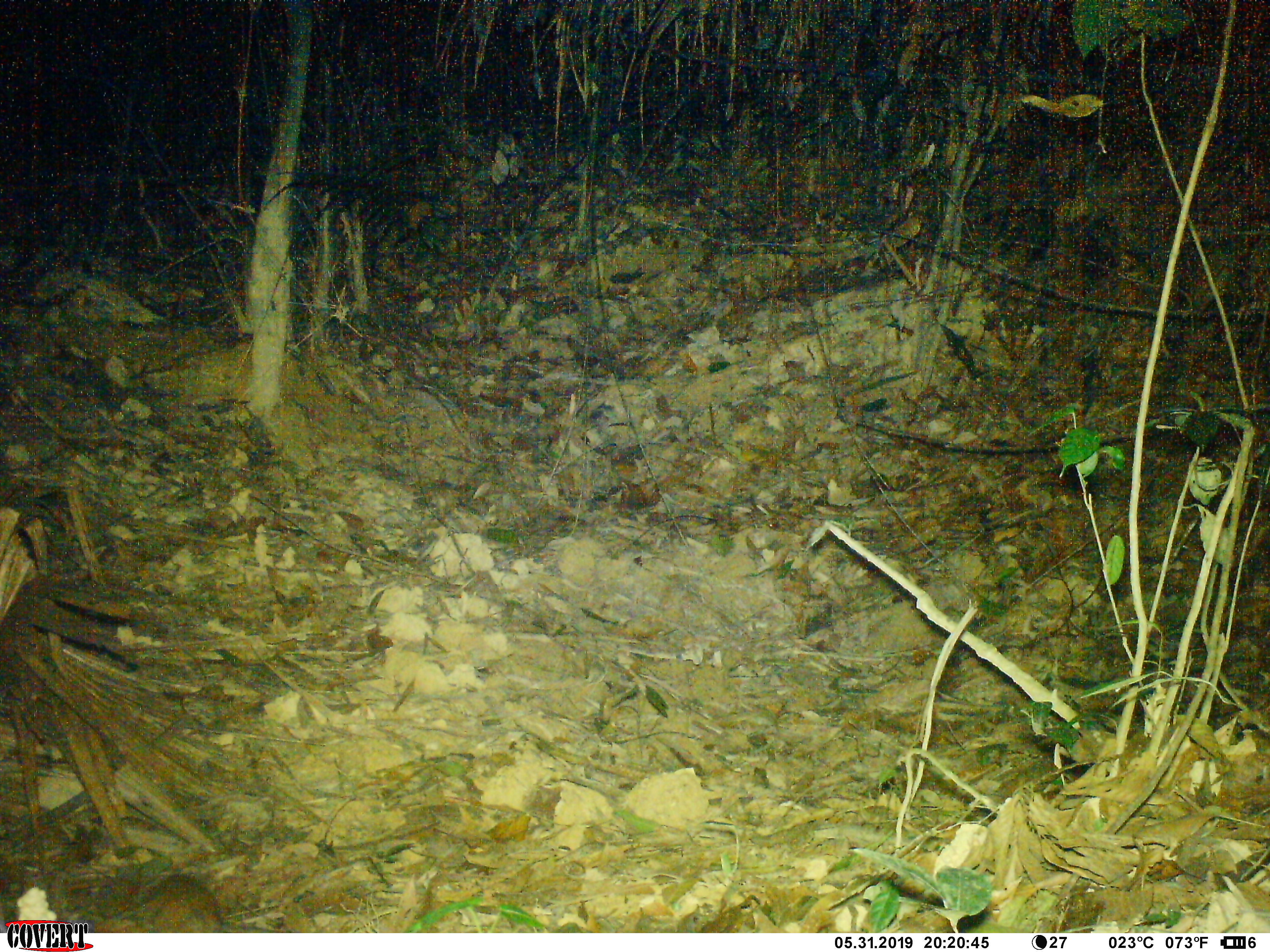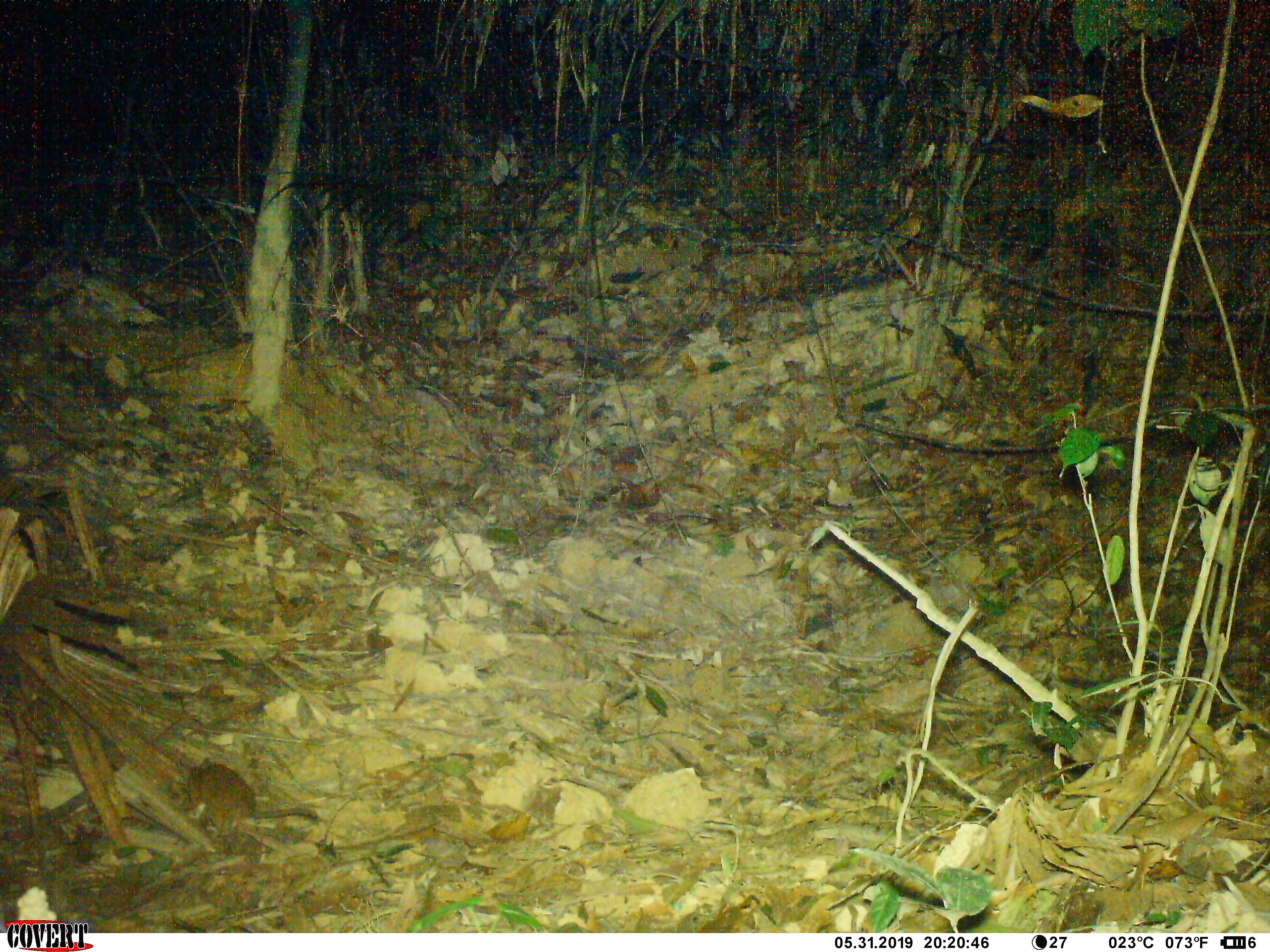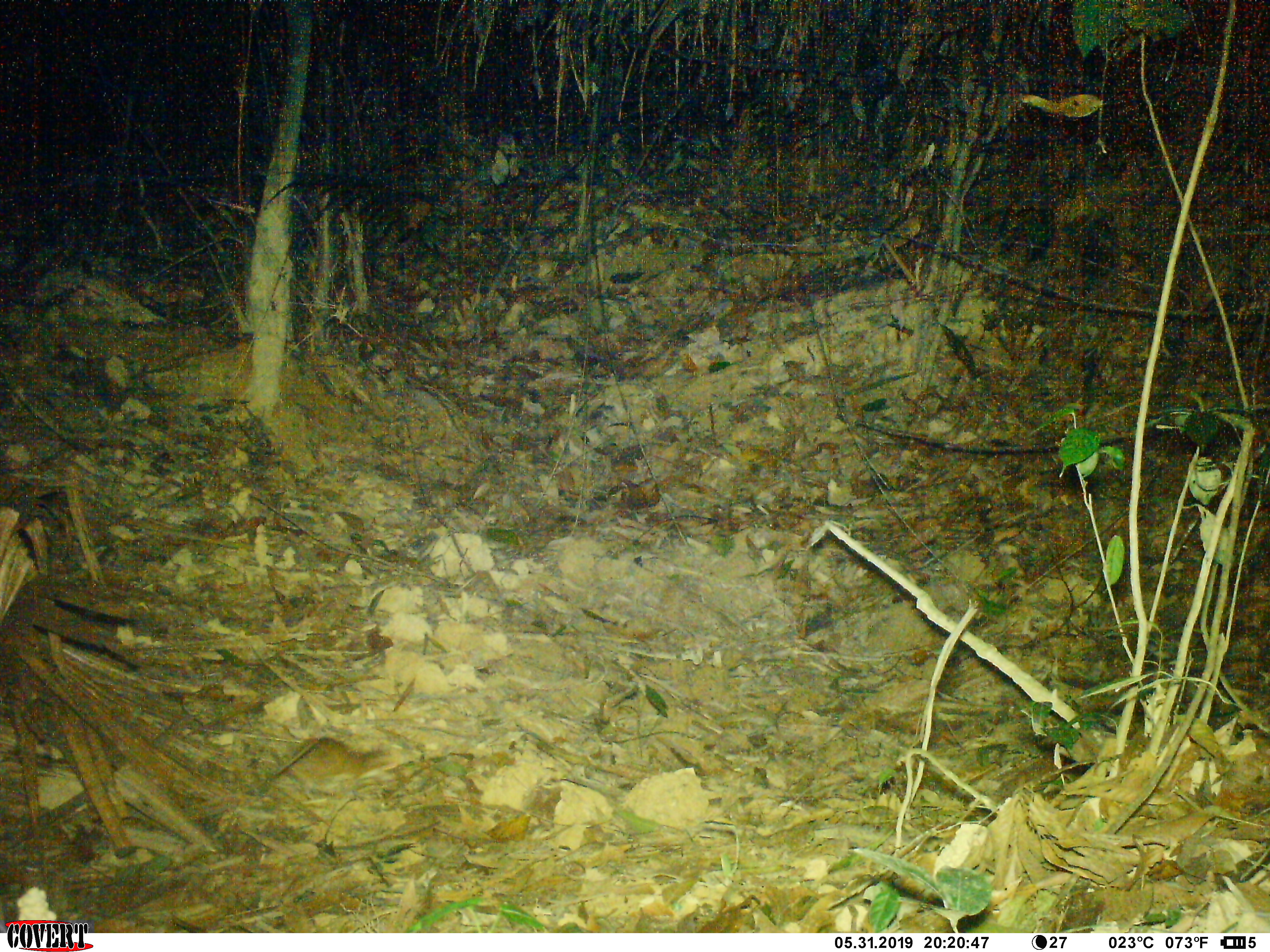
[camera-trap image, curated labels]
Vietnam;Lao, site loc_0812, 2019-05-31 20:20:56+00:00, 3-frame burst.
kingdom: Animalia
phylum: Chordata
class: Mammalia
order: Rodentia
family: Muridae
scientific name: Muridae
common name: old-world mice and rats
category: unidentified murid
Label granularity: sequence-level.